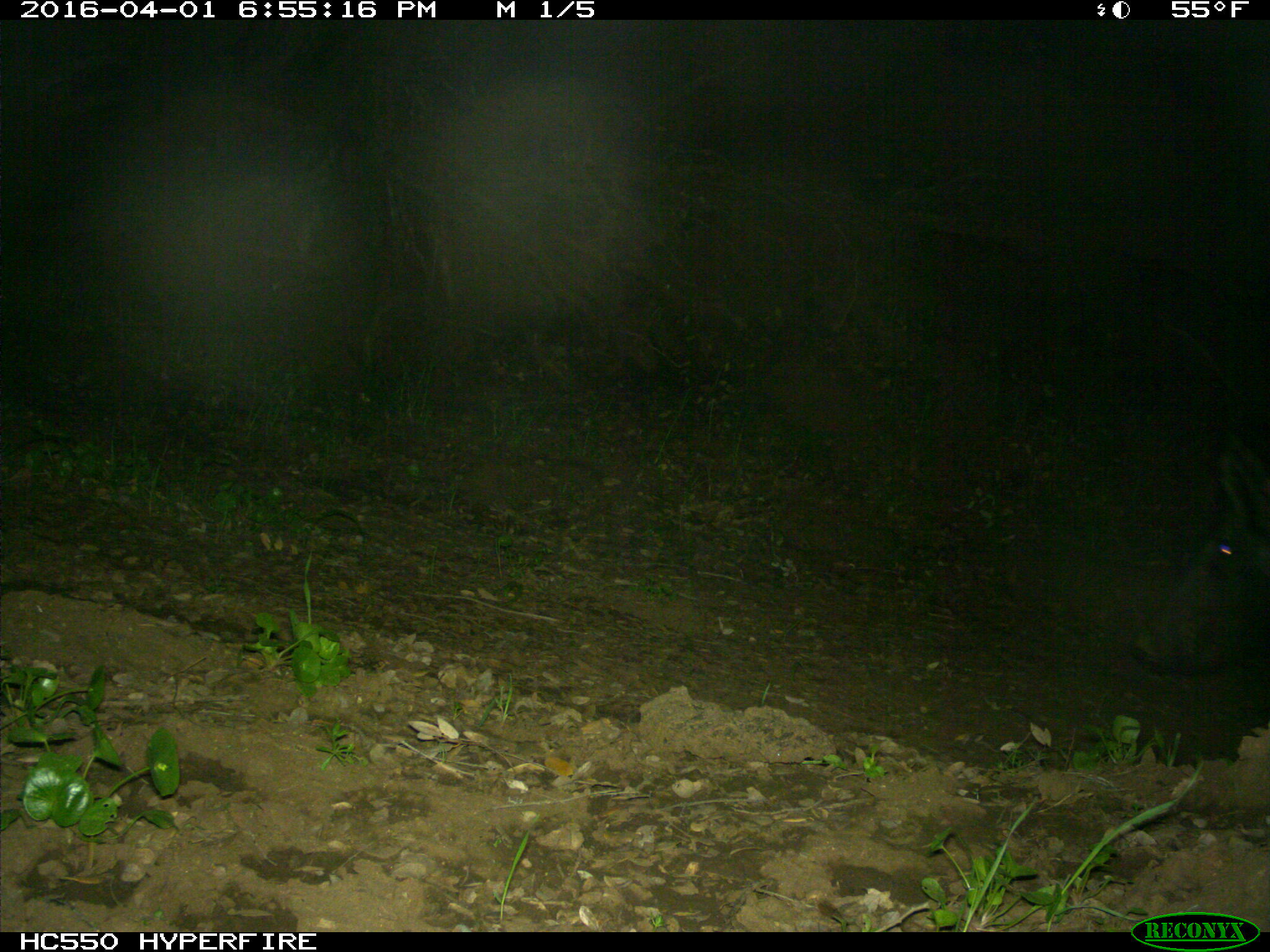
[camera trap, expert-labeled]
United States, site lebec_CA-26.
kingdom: Animalia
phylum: Chordata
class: Mammalia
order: Artiodactyla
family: Suidae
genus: Sus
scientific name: Sus scrofa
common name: wild boar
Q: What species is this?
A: Sus scrofa (wild boar).